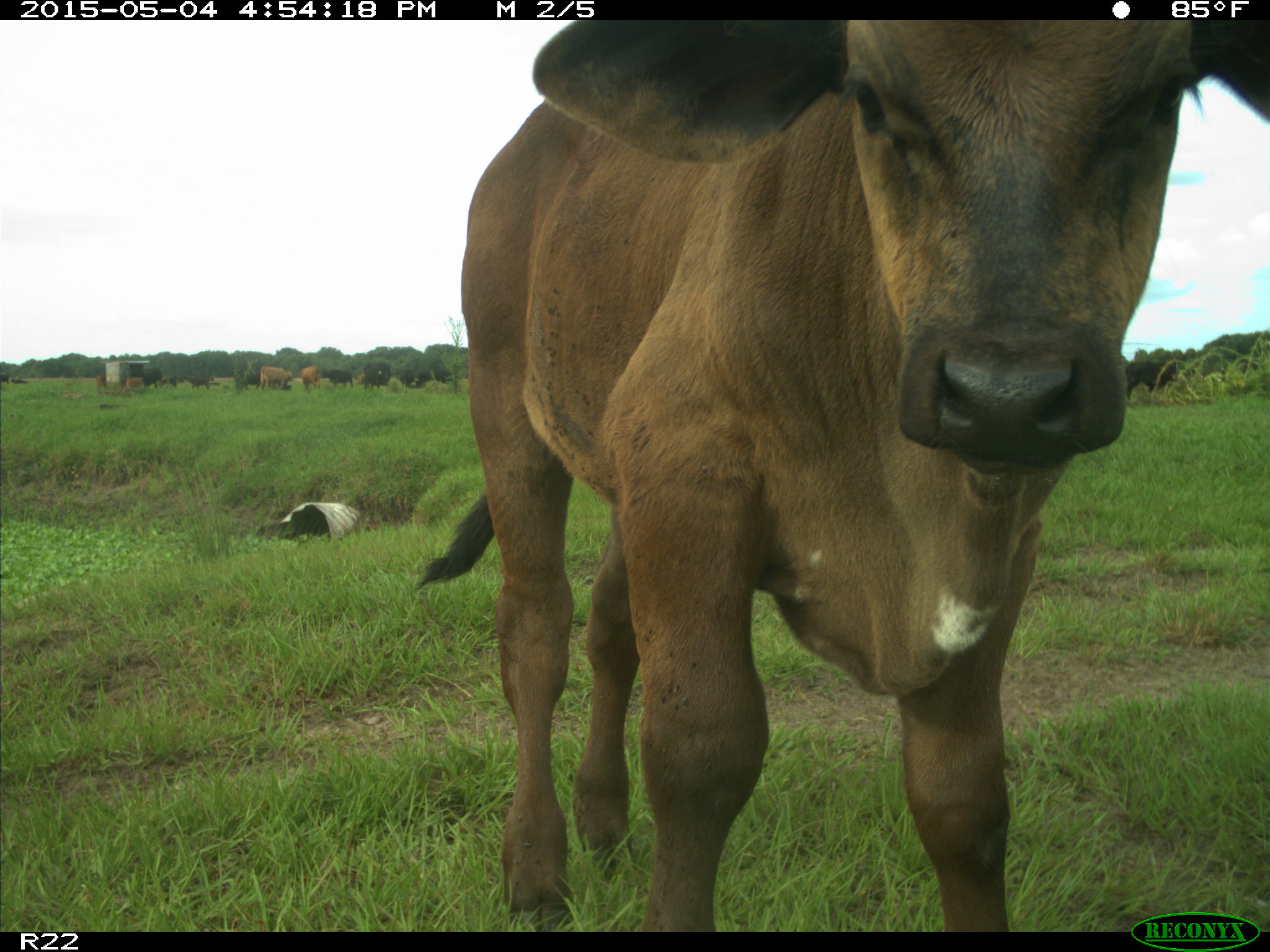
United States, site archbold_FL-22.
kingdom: Animalia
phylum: Chordata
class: Mammalia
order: Artiodactyla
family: Bovidae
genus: Bos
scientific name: Bos taurus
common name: domestic cow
Bos taurus (domestic cow).